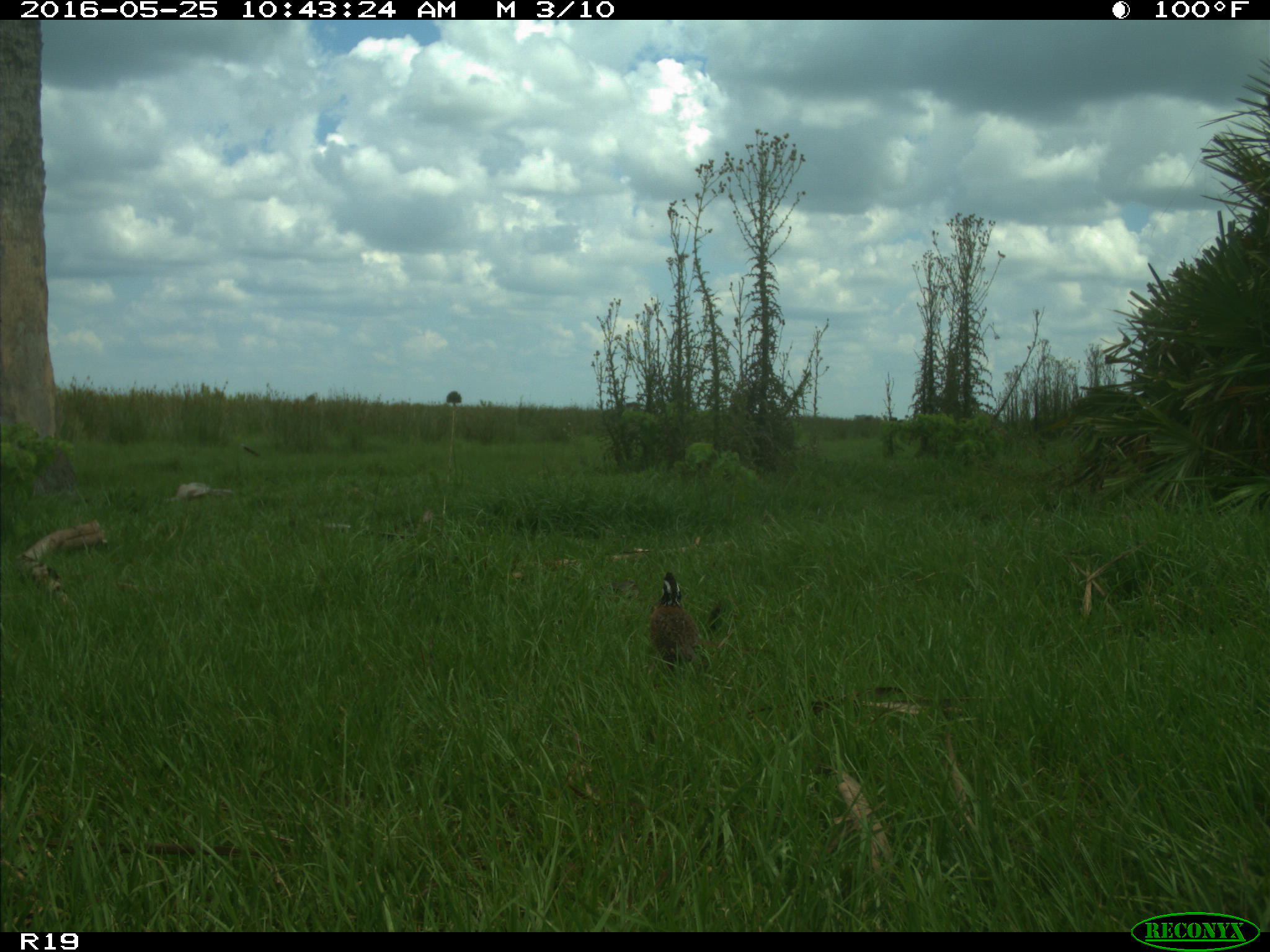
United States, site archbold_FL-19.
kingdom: Animalia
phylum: Chordata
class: Aves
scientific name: Aves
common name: birds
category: unidentified bird